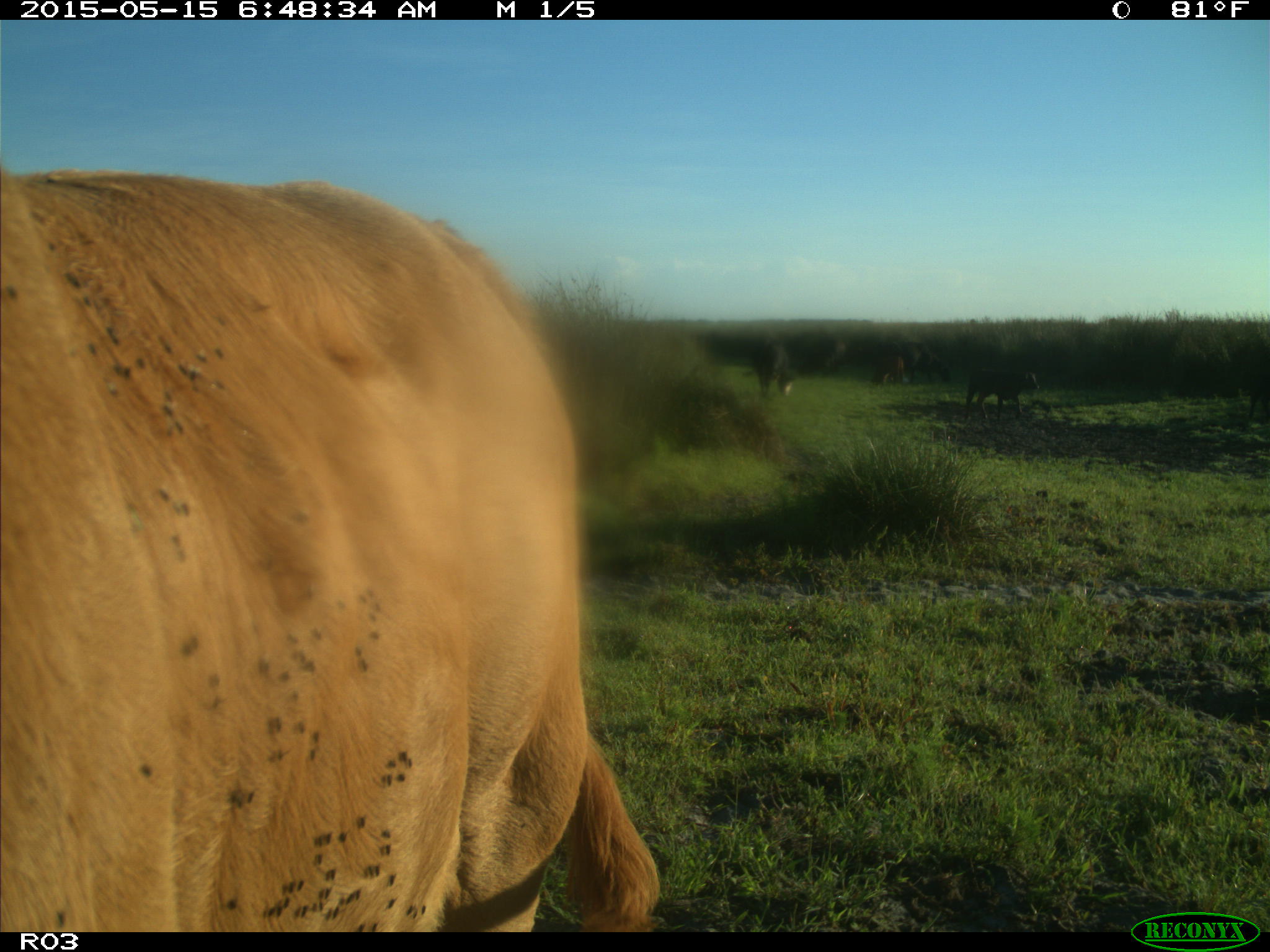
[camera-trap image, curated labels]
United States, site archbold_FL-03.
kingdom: Animalia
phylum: Chordata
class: Mammalia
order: Artiodactyla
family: Bovidae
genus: Bos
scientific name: Bos taurus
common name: domestic cow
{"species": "Bos taurus (domestic cow)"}